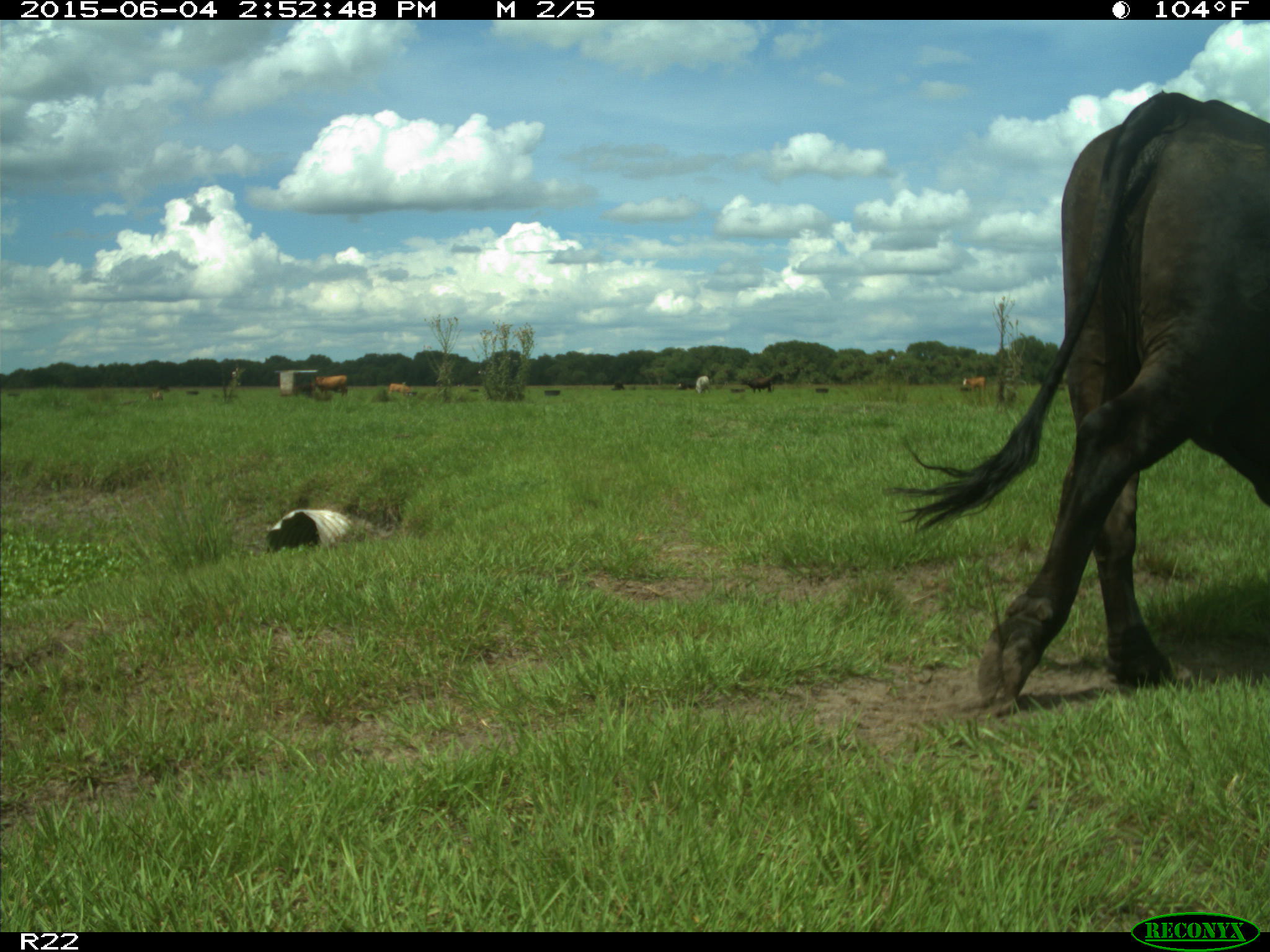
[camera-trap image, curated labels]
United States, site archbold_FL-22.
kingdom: Animalia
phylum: Chordata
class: Mammalia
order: Artiodactyla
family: Bovidae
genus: Bos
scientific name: Bos taurus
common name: domestic cow